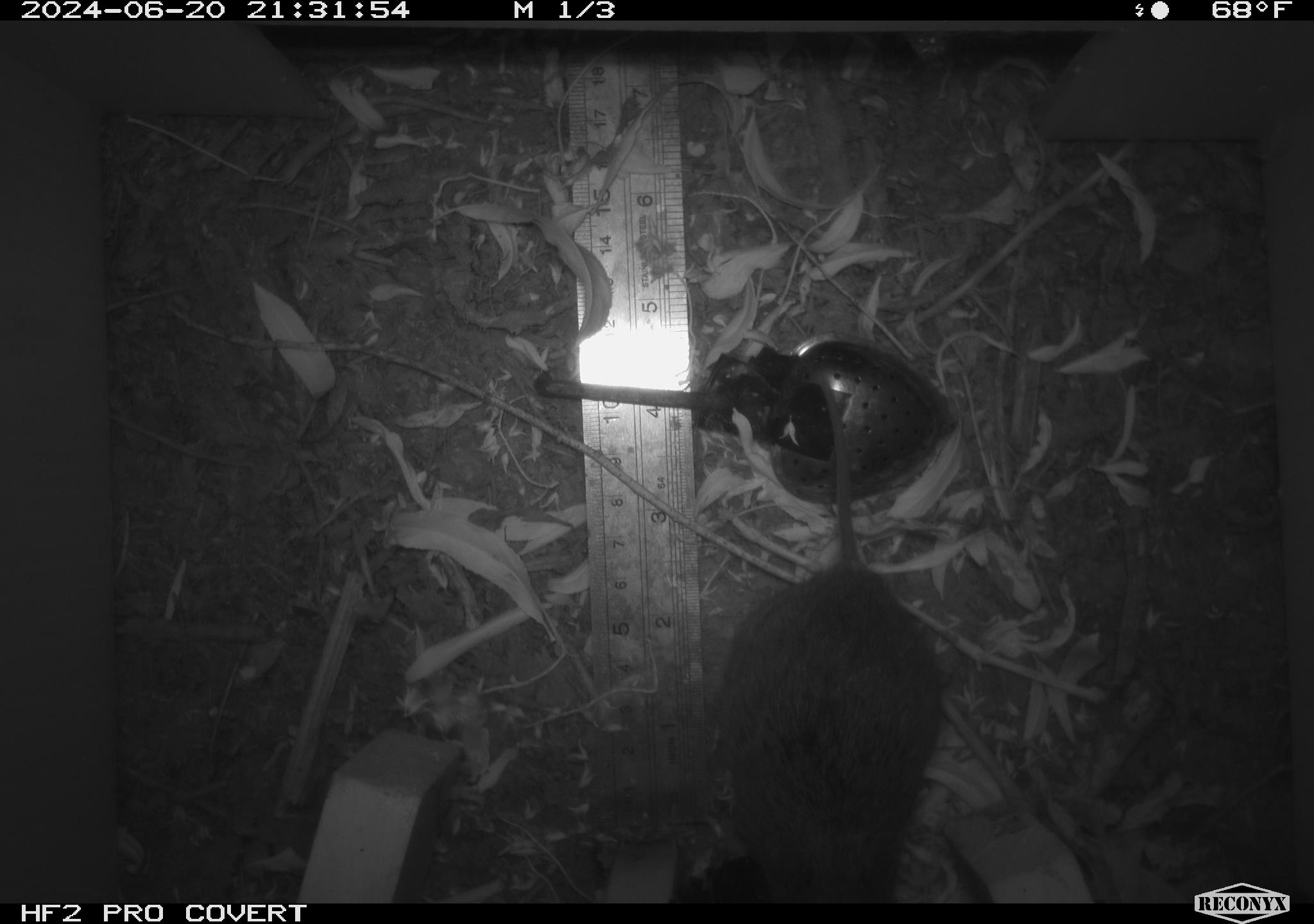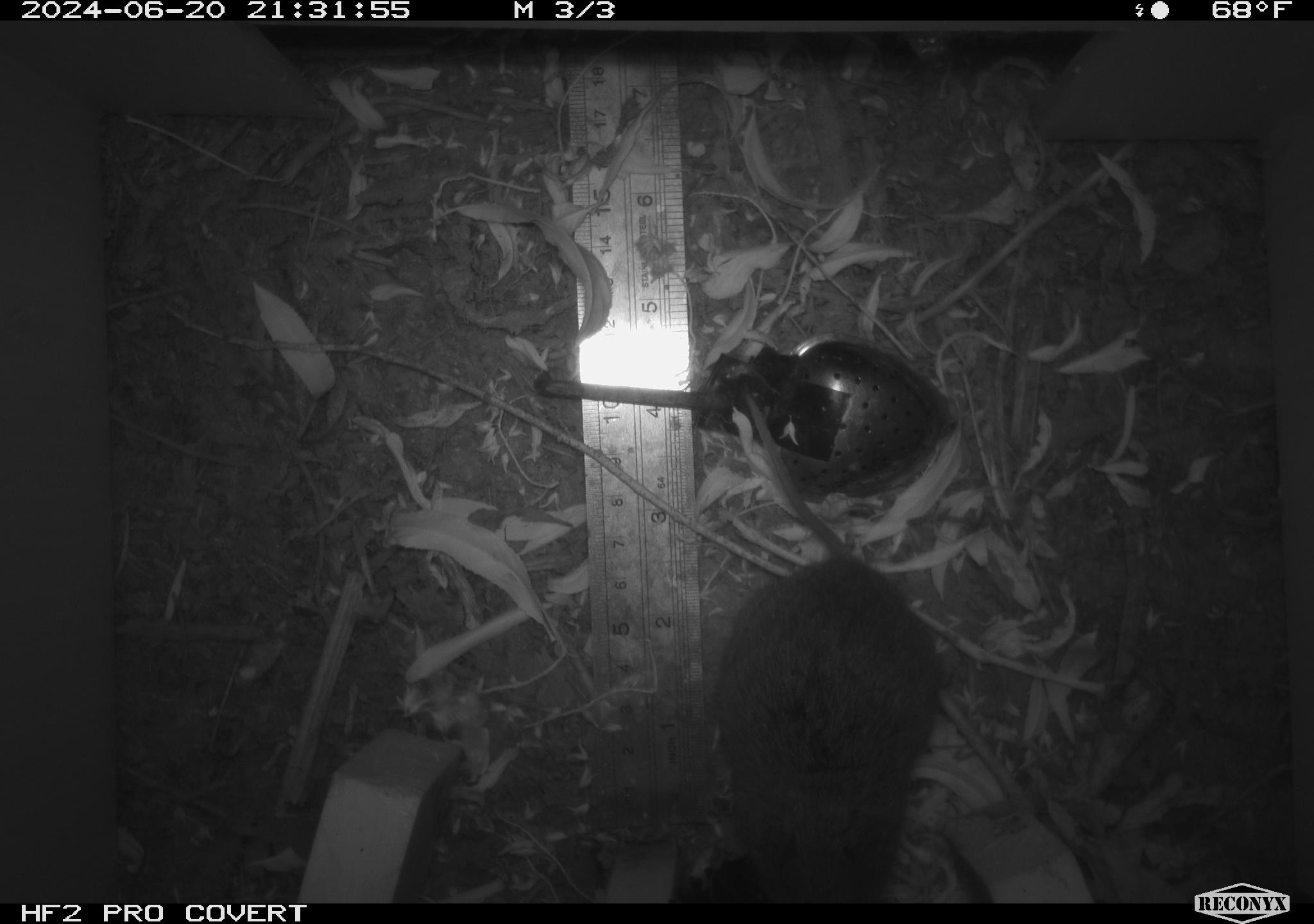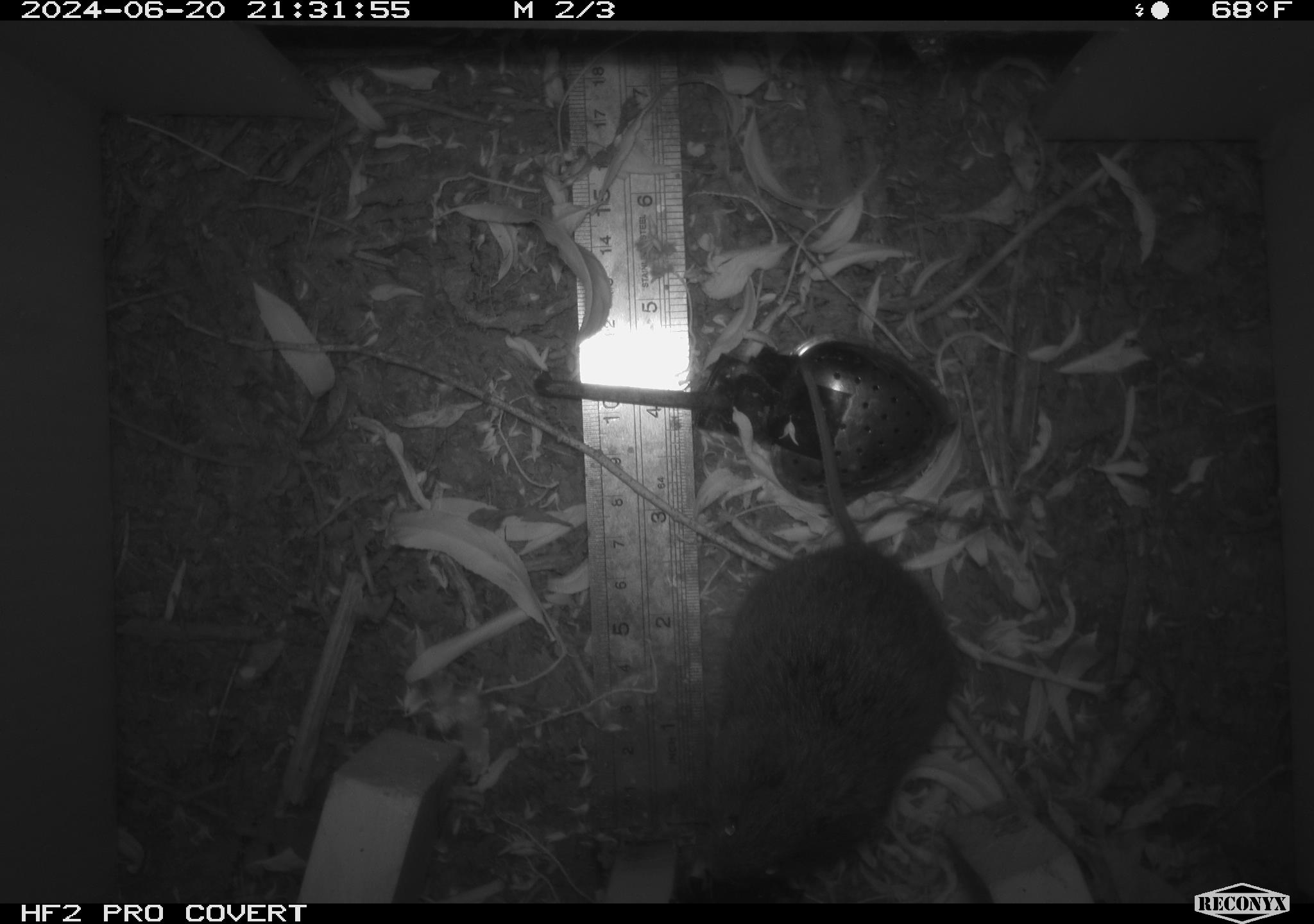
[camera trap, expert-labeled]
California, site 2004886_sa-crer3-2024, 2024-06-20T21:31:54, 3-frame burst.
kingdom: Animalia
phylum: Chordata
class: Mammalia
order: Rodentia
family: Cricetidae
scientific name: Arvicolinae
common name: voles, lemmings, and muskrats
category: arvicolinae subfamily